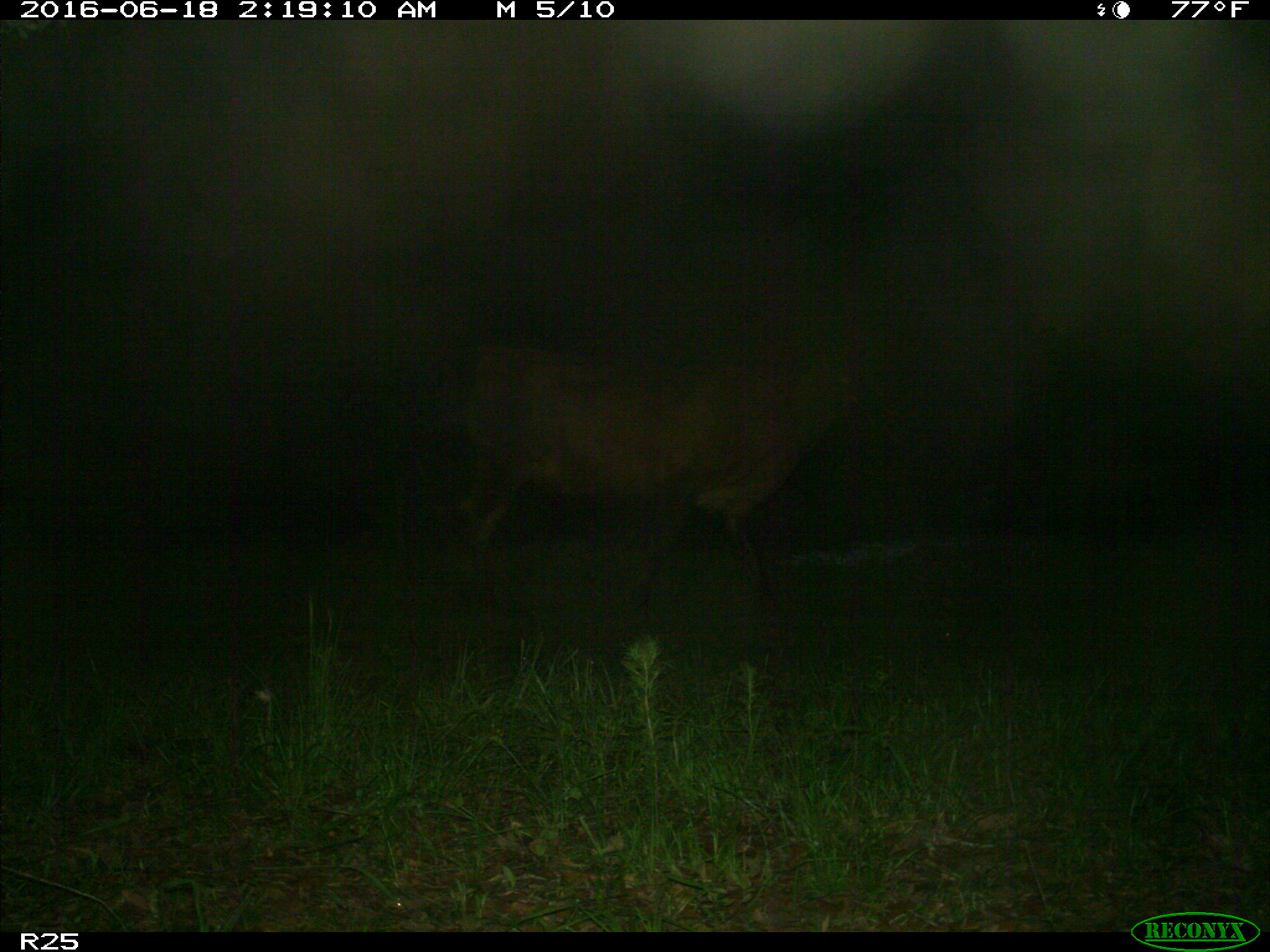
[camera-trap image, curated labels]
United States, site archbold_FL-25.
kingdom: Animalia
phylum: Chordata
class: Mammalia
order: Artiodactyla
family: Bovidae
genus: Bos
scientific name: Bos taurus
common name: domestic cow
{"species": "Bos taurus (domestic cow)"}